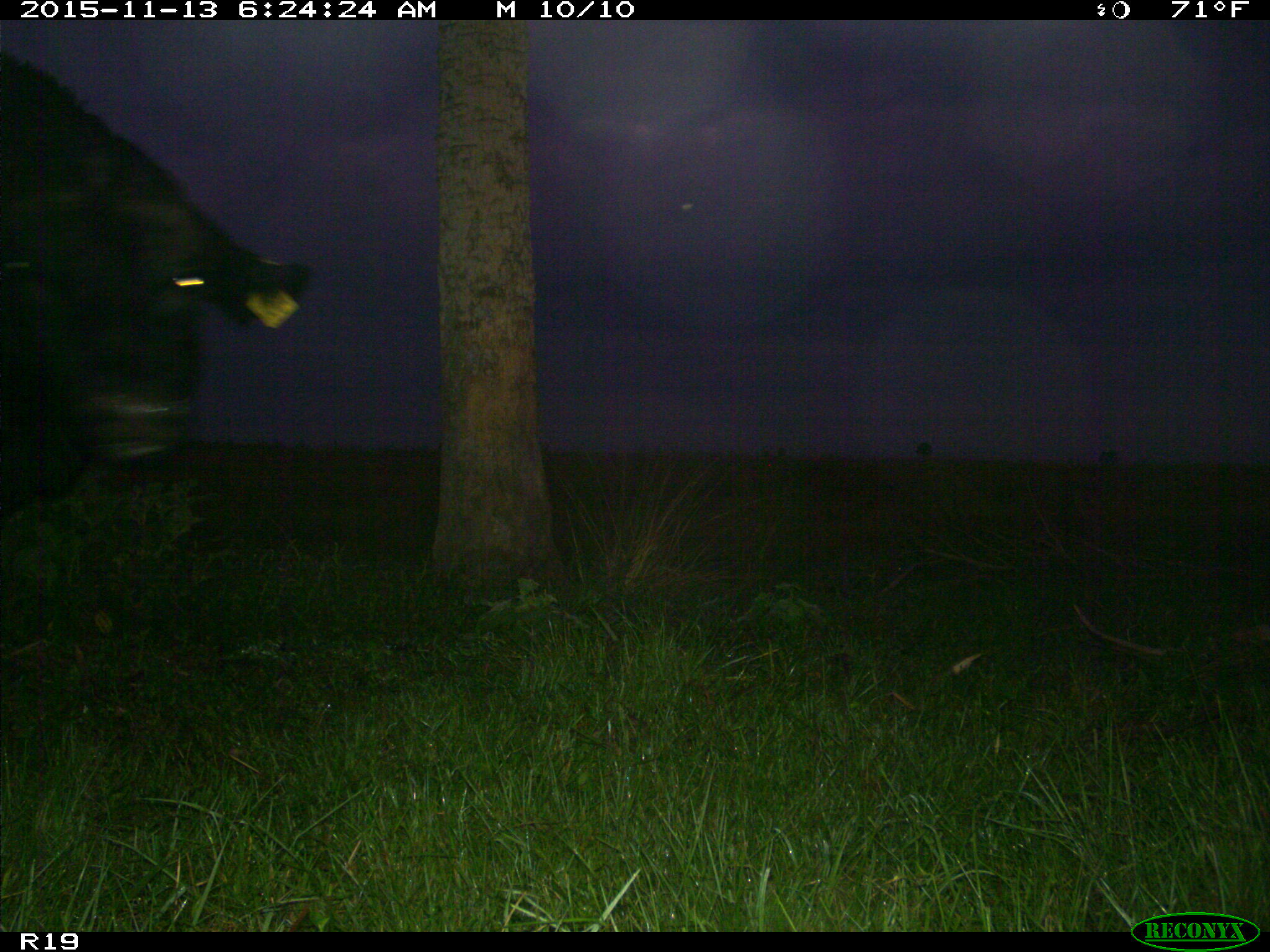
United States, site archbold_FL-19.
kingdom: Animalia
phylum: Chordata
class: Mammalia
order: Artiodactyla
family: Bovidae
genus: Bos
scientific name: Bos taurus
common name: domestic cow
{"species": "Bos taurus (domestic cow)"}